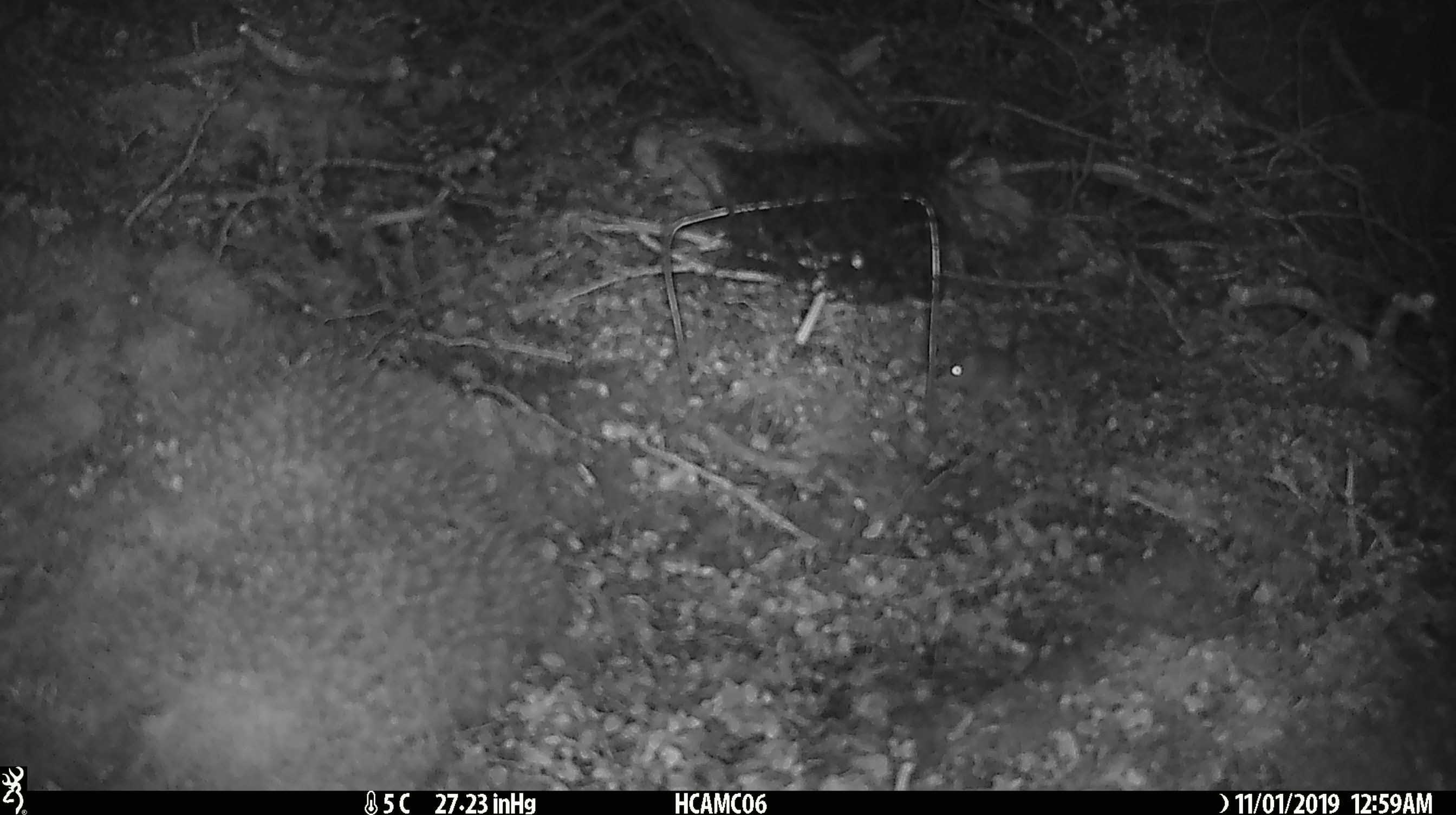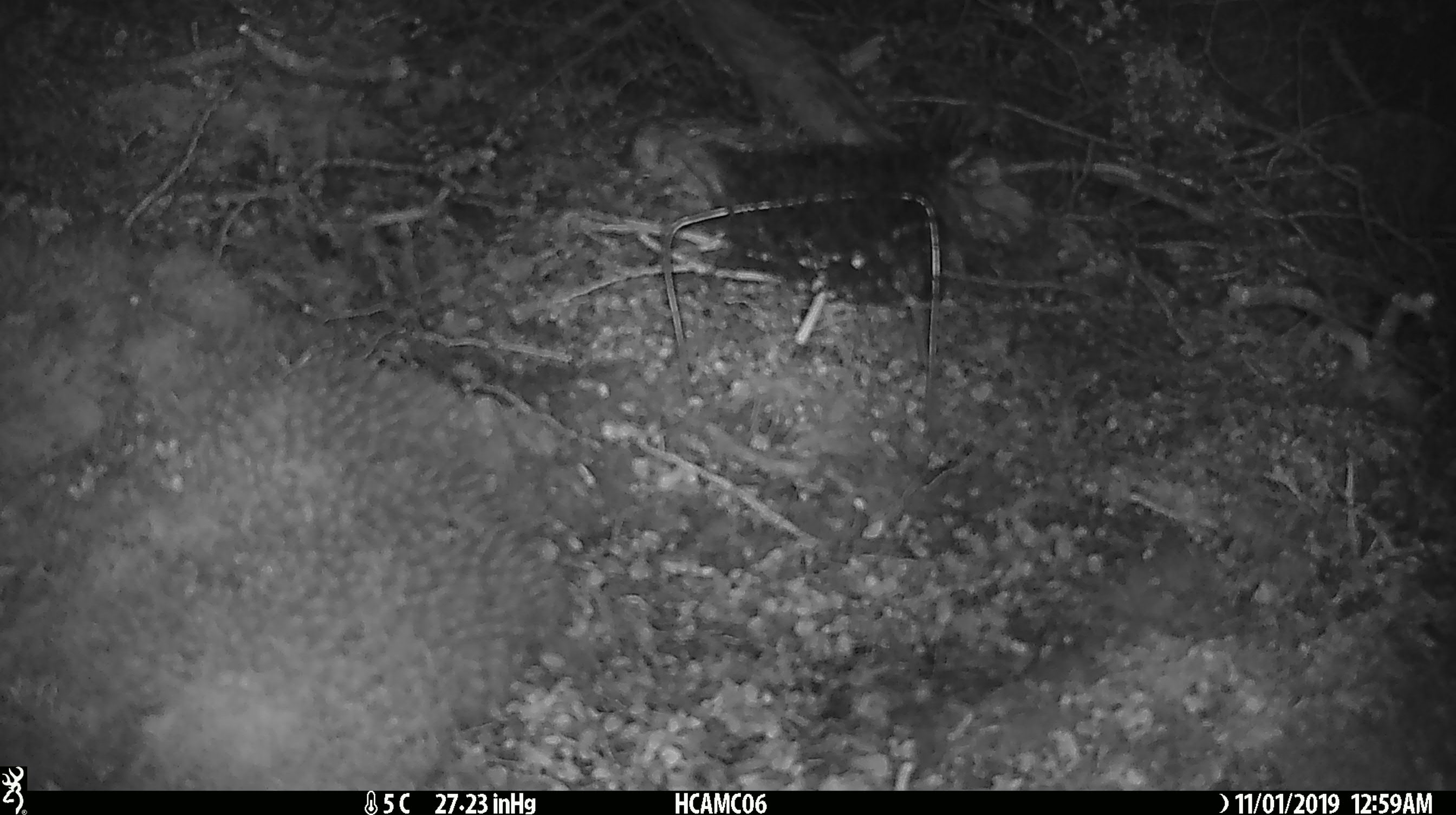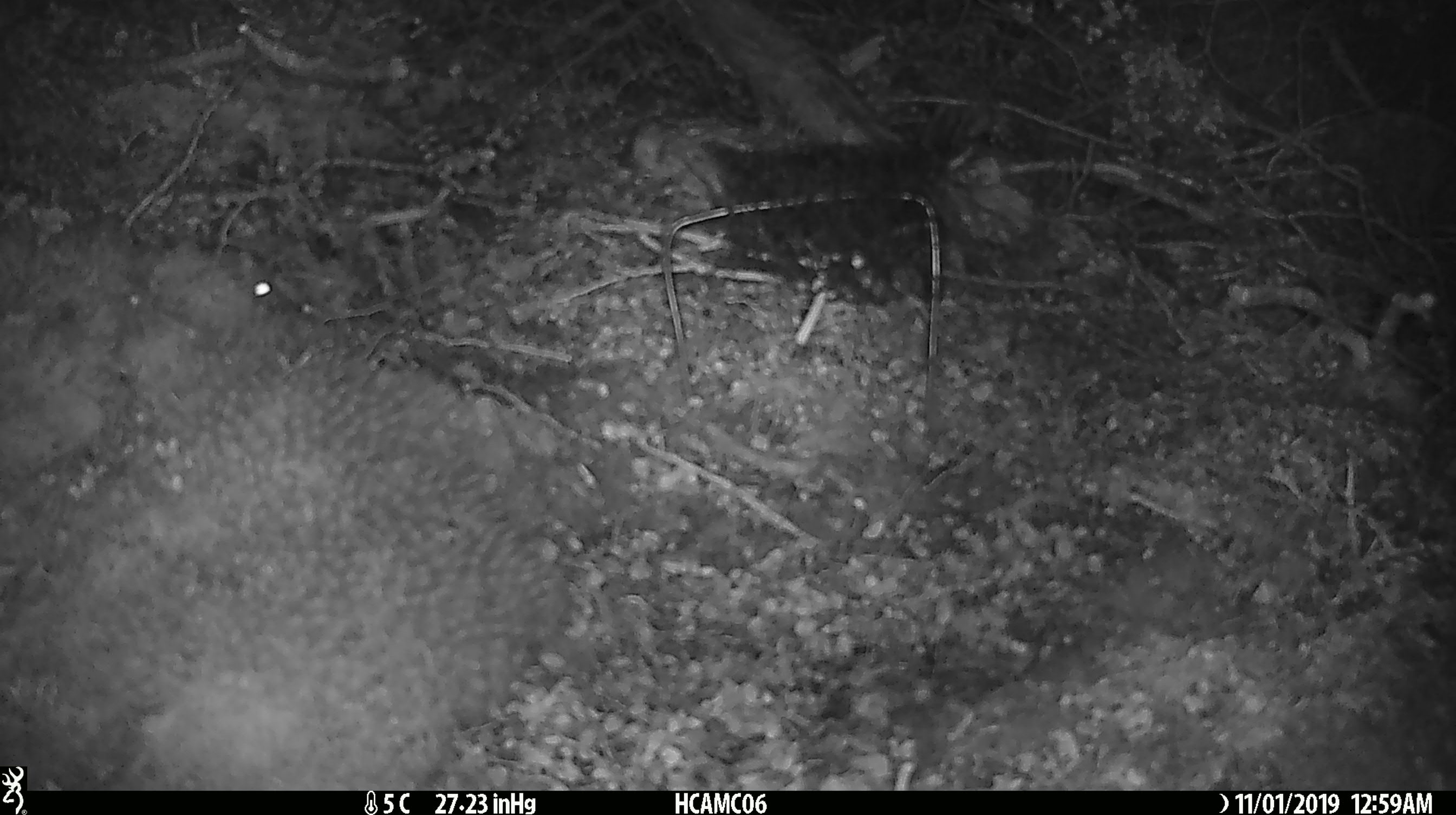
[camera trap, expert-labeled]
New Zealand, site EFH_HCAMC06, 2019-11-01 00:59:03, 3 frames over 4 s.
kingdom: Animalia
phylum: Chordata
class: Mammalia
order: Rodentia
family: Muridae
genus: Mus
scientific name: Mus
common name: mouse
Mouse (Mus).